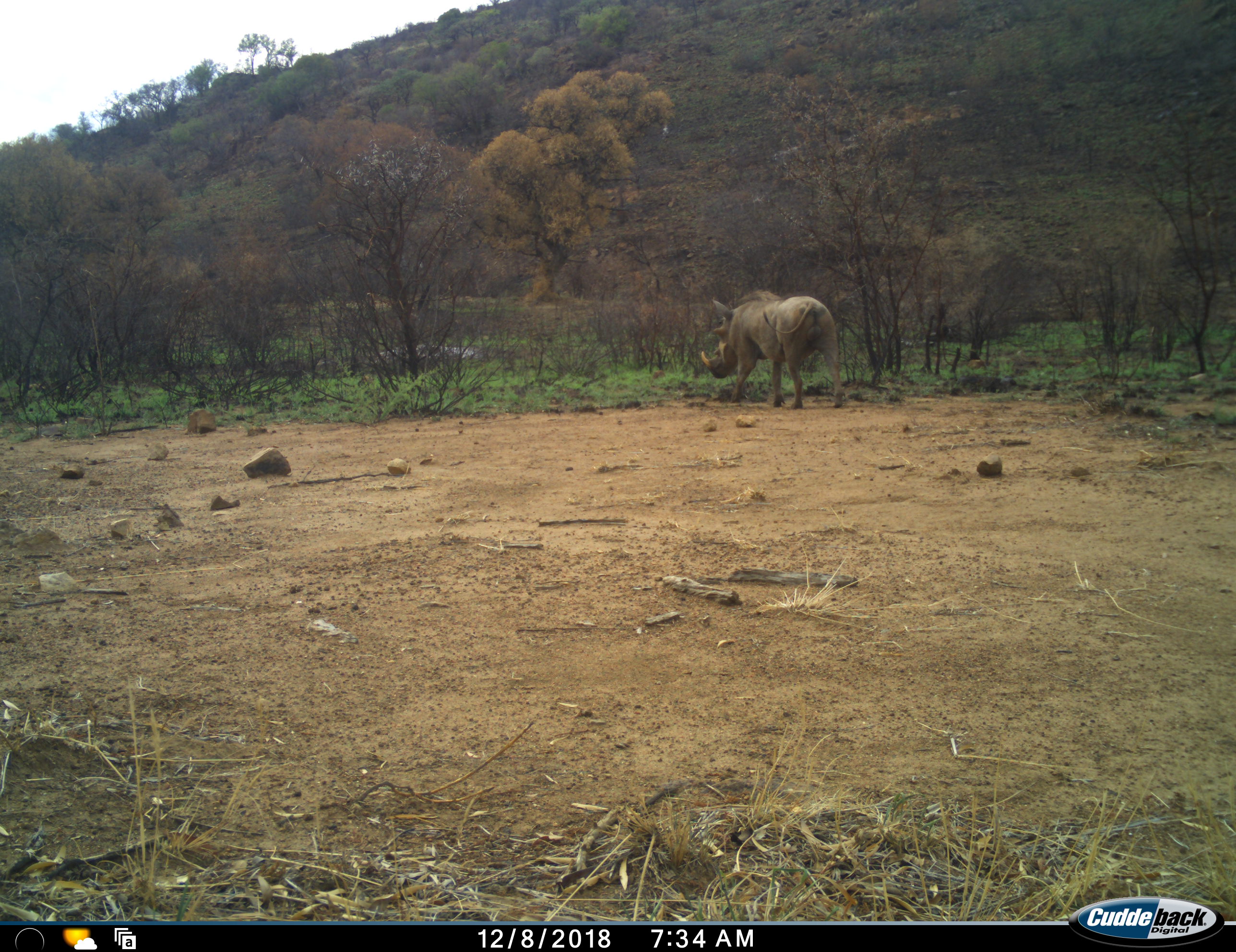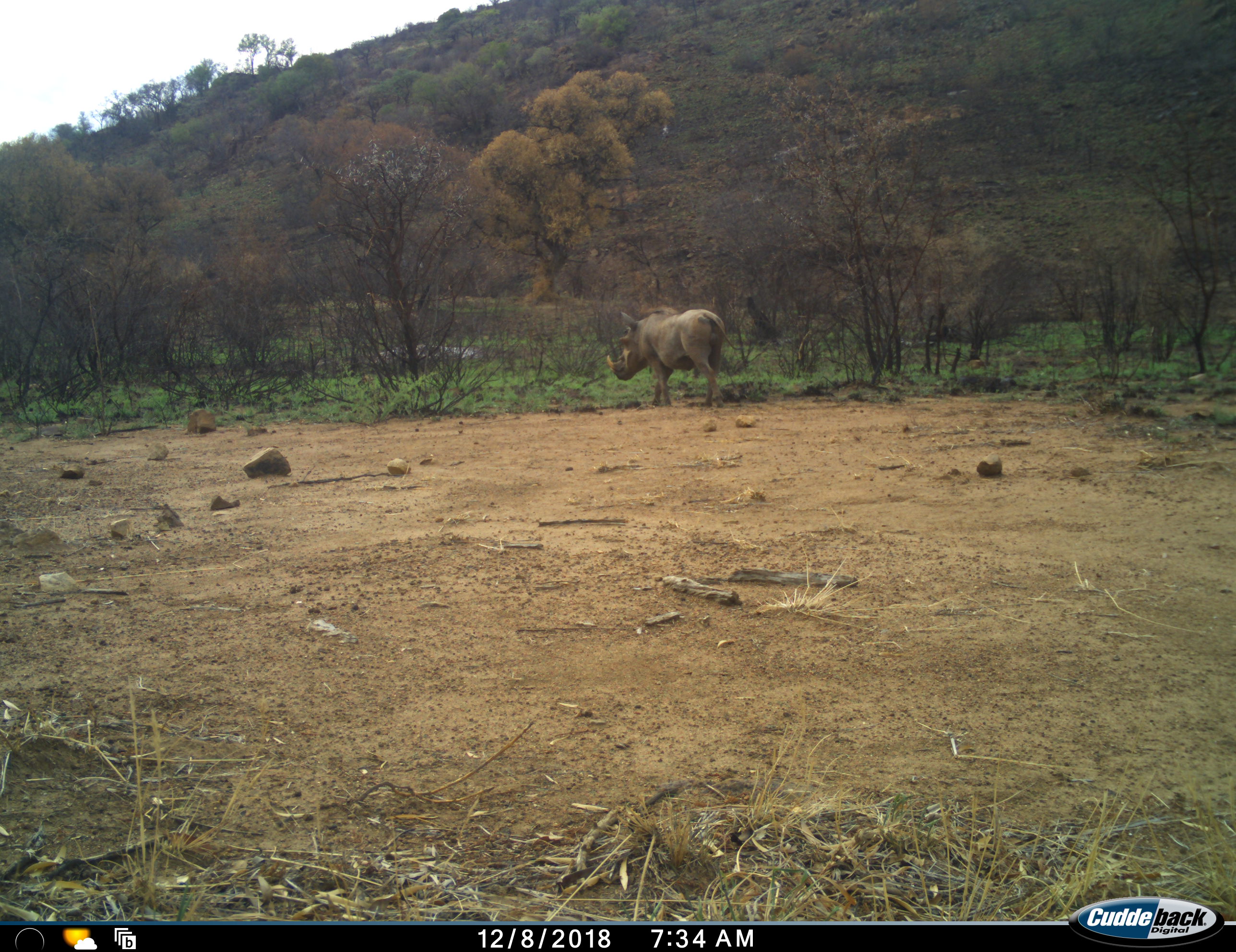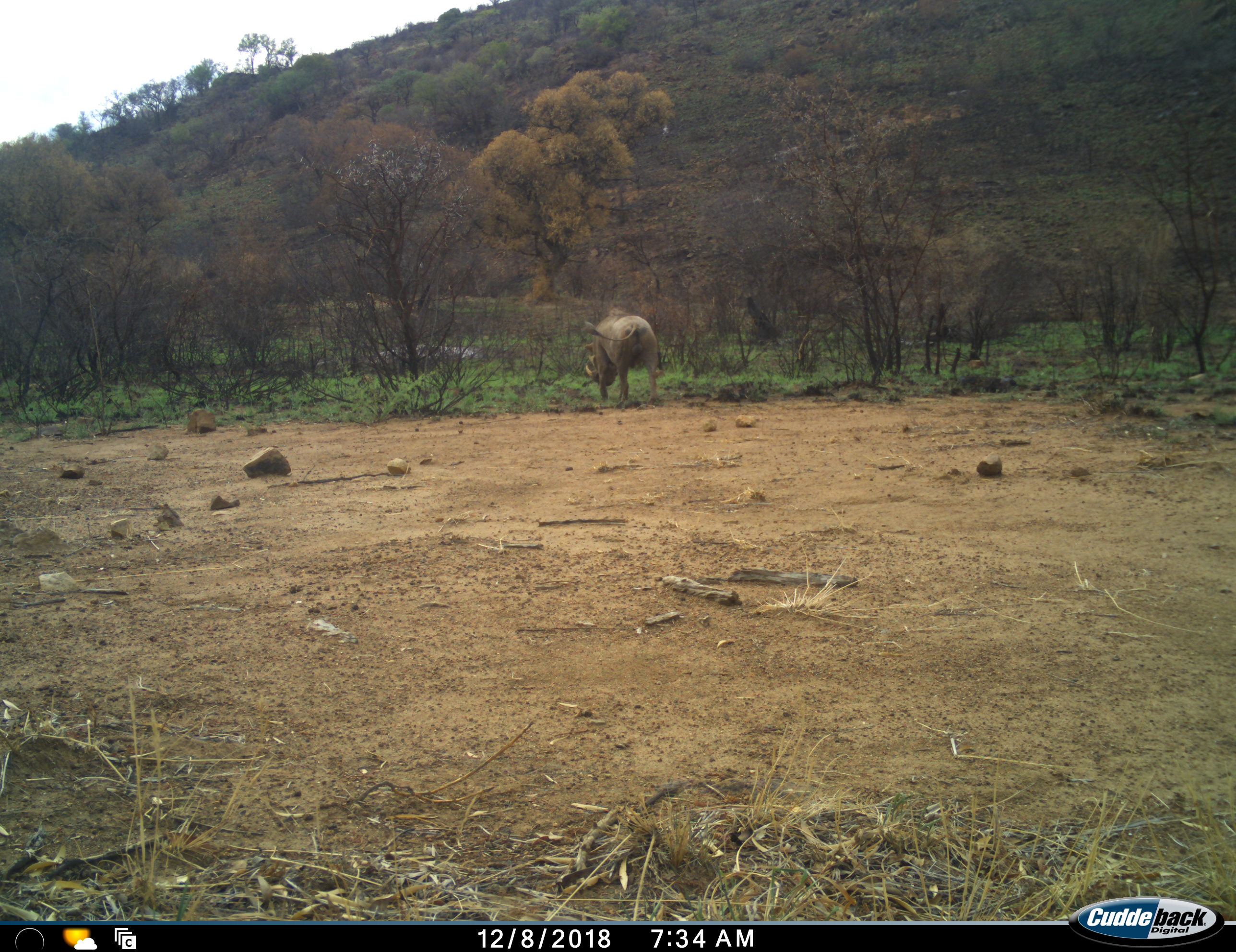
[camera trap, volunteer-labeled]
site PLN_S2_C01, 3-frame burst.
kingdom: Animalia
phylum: Chordata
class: Mammalia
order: Artiodactyla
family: Suidae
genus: Phacochoerus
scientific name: Phacochoerus africanus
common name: warthog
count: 1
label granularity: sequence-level